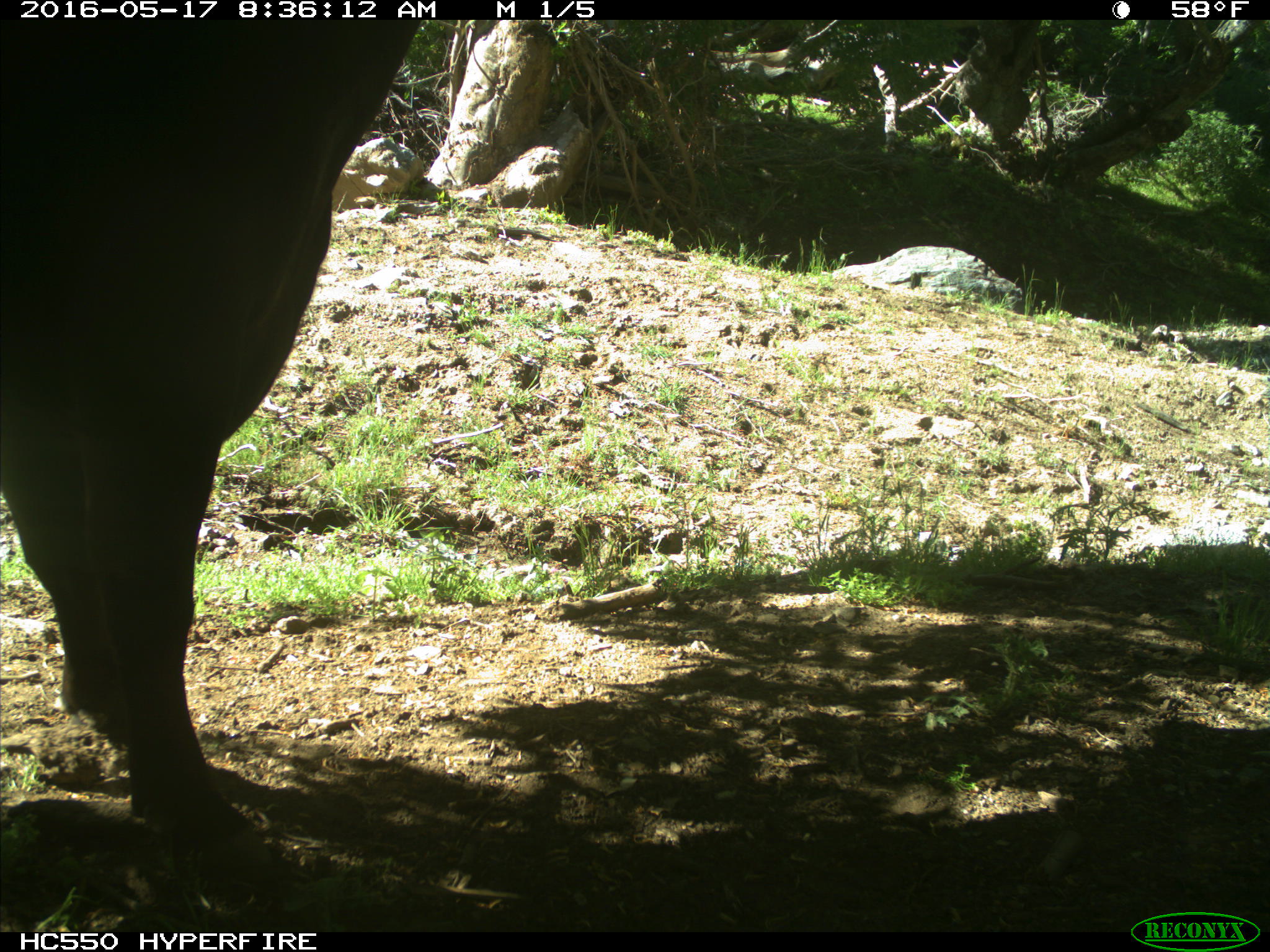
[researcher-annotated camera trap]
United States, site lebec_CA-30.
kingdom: Animalia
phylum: Chordata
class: Mammalia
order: Artiodactyla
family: Bovidae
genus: Bos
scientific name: Bos taurus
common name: domestic cow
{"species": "Bos taurus (domestic cow)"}